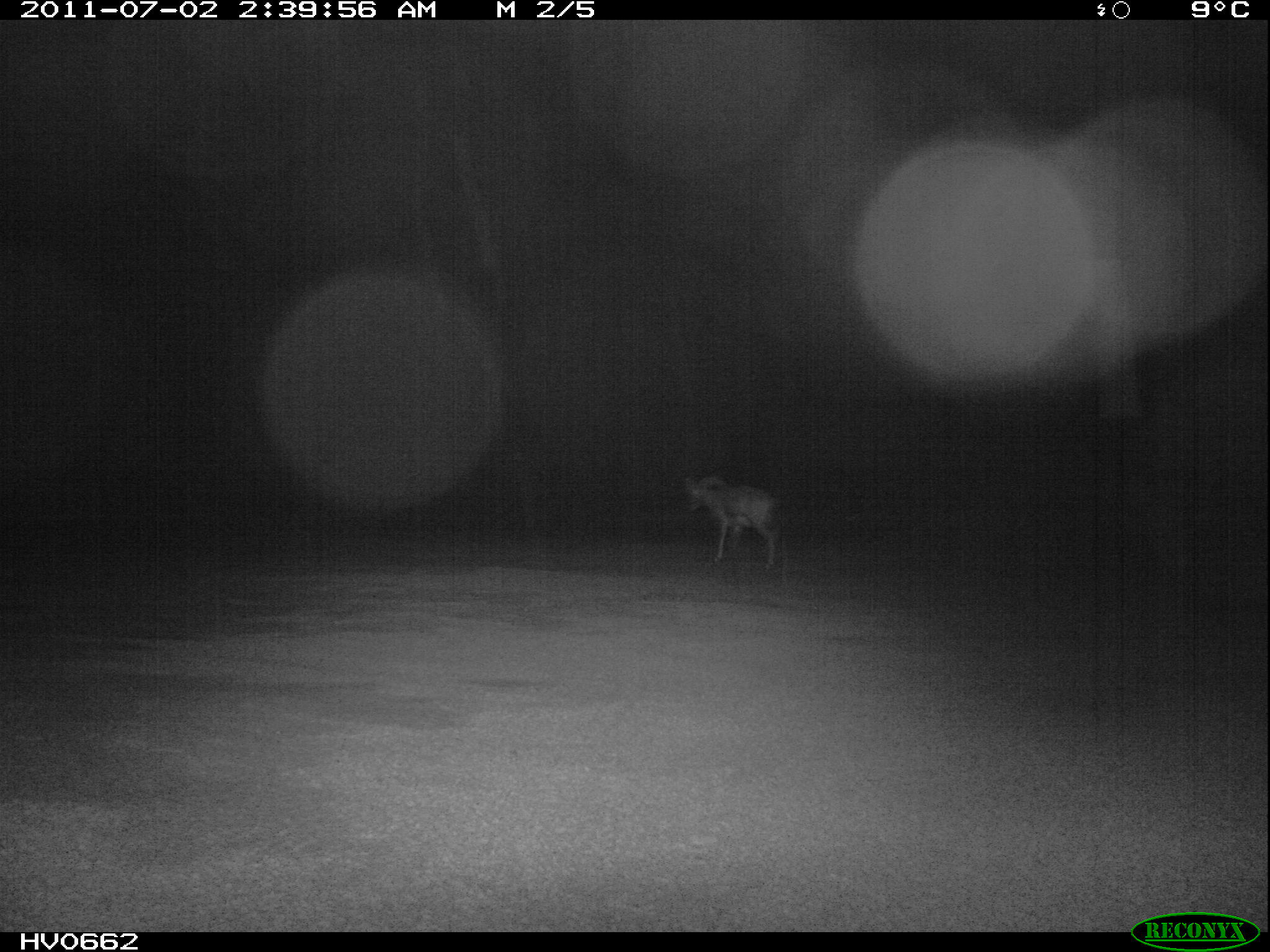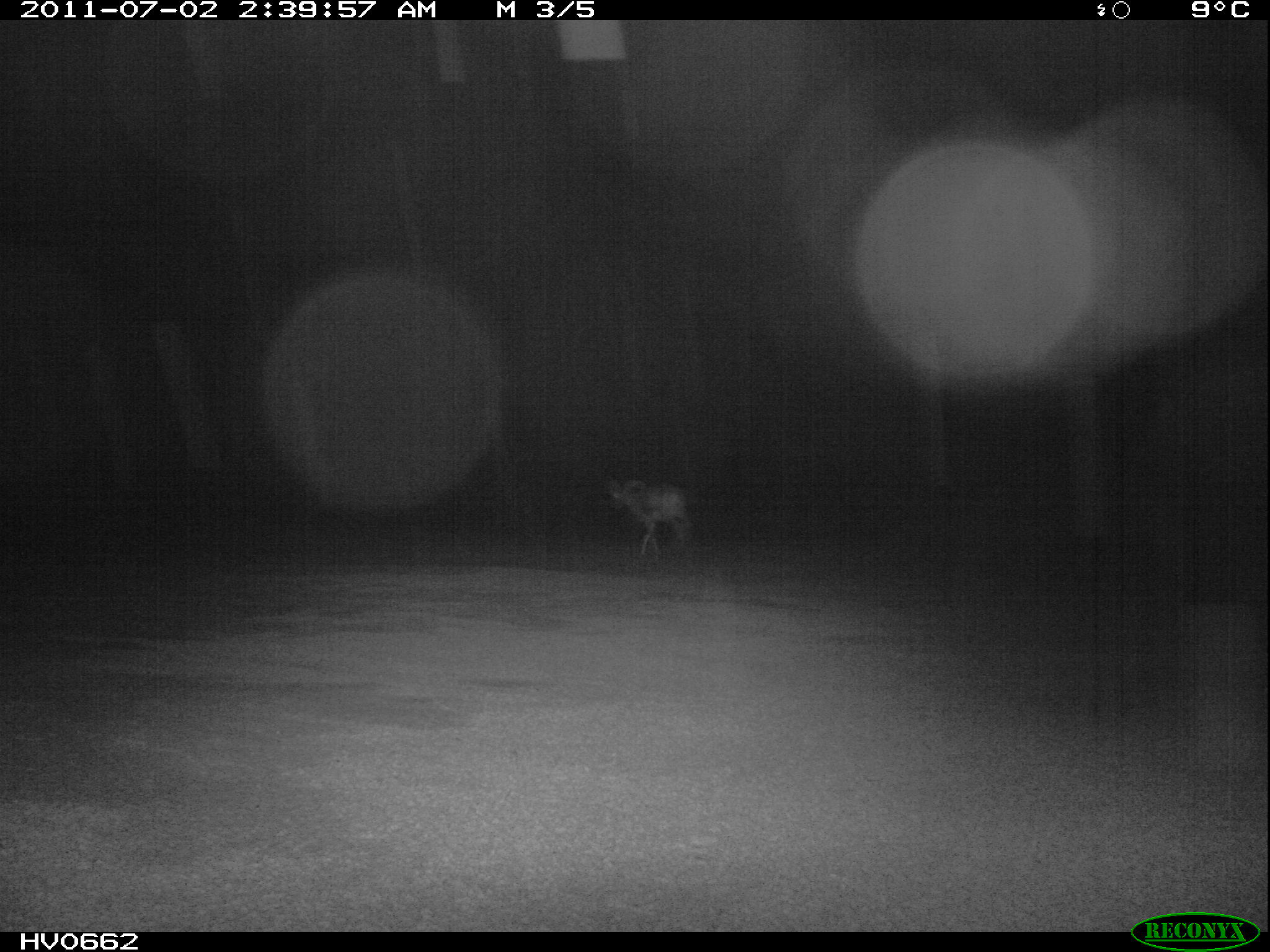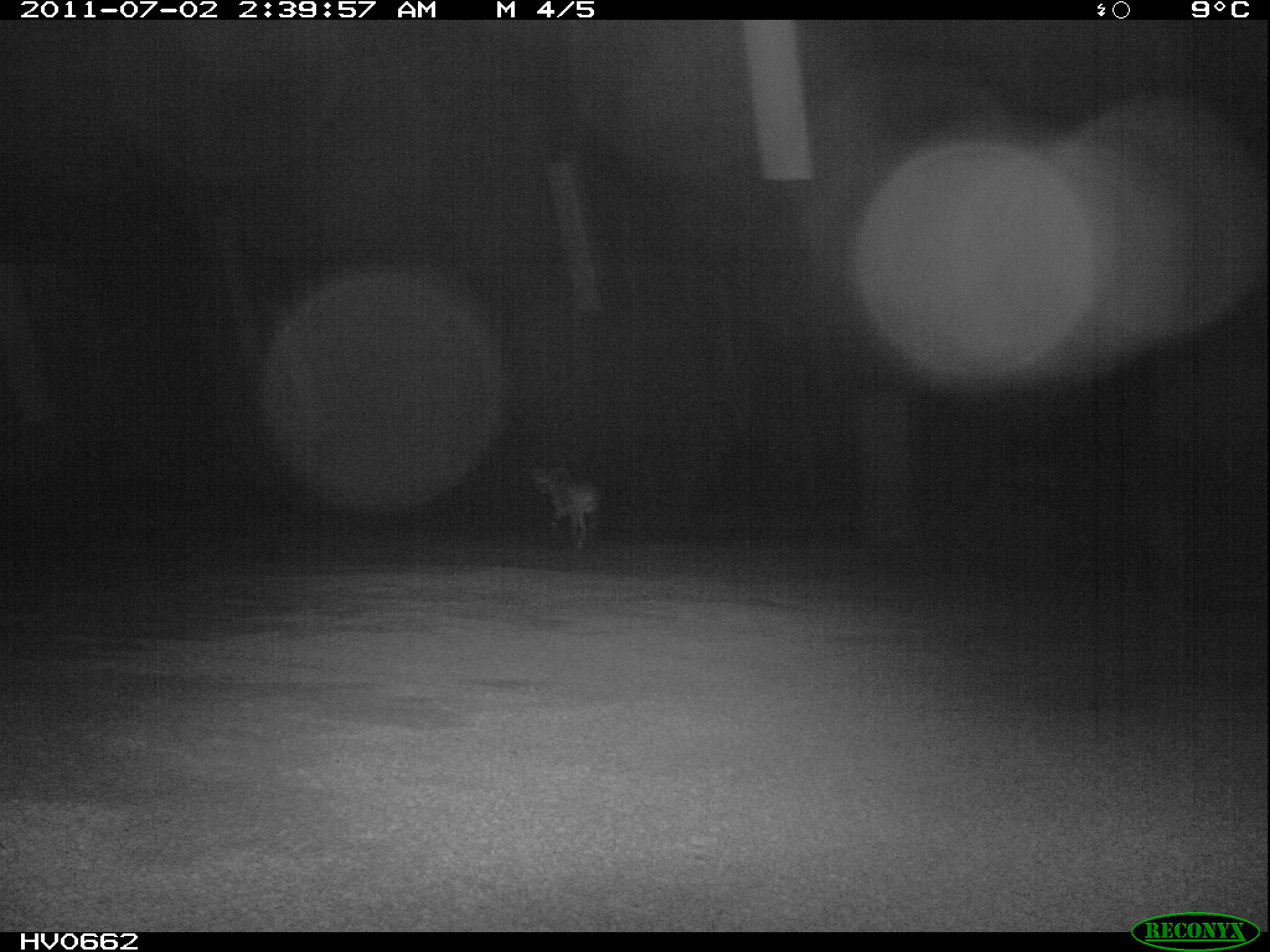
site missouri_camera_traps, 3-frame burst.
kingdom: Animalia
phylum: Chordata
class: Mammalia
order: Artiodactyla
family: Bovidae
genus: Ovis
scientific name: Ovis ammon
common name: mouflon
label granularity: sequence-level